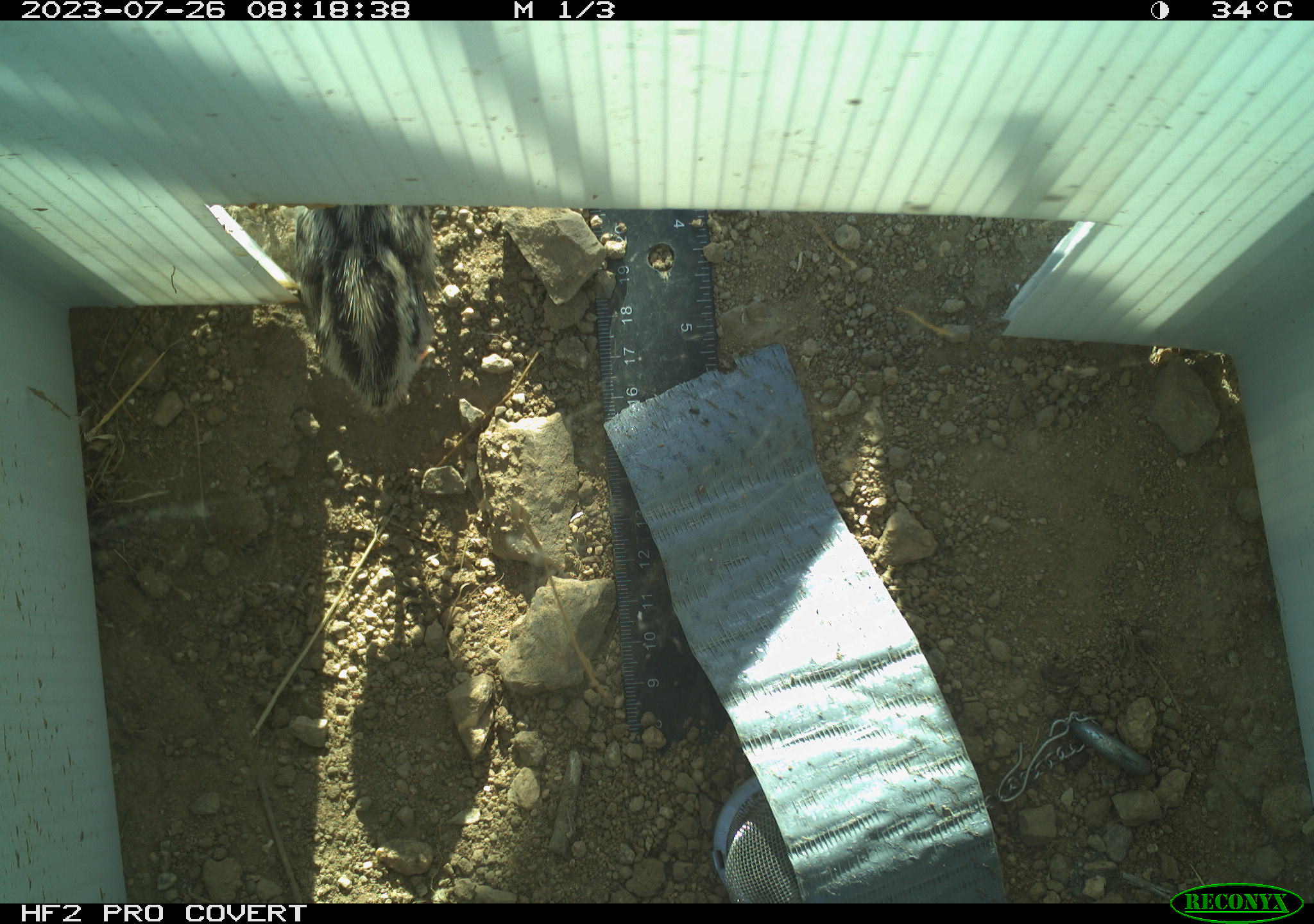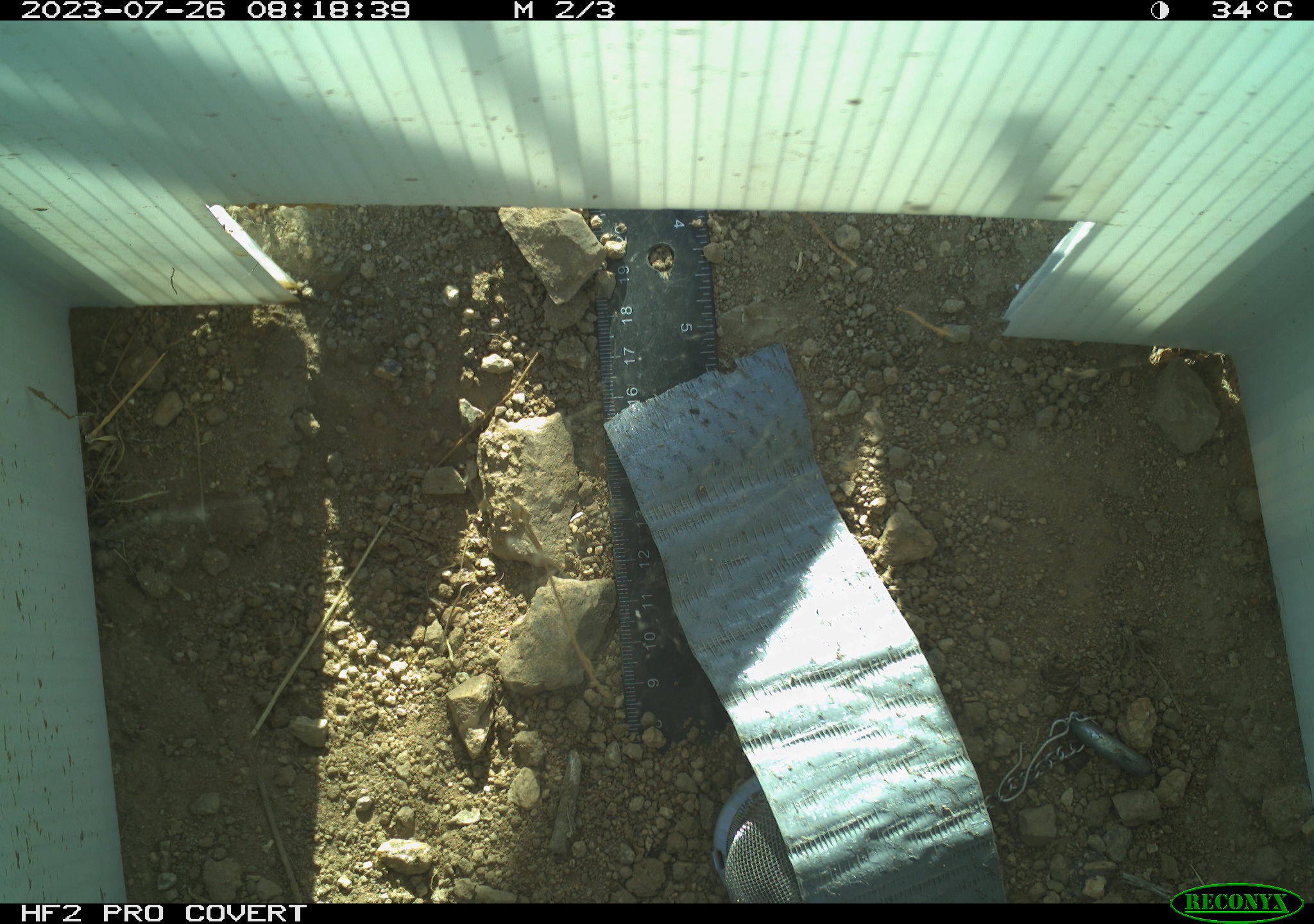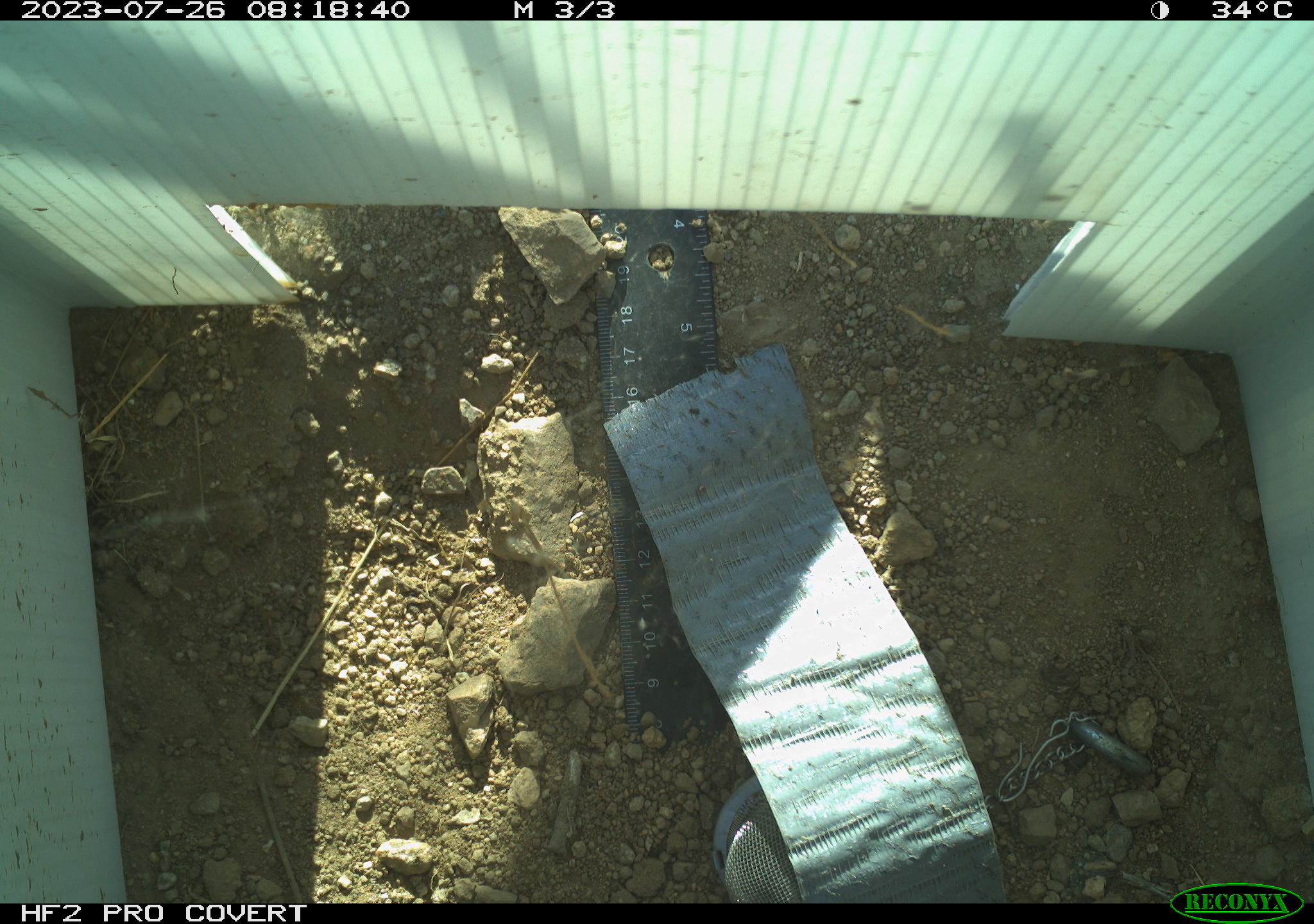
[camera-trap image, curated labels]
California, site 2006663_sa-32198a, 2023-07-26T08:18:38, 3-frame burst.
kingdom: Animalia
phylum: Chordata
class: Aves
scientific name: Aves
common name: bird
Bird (Aves).